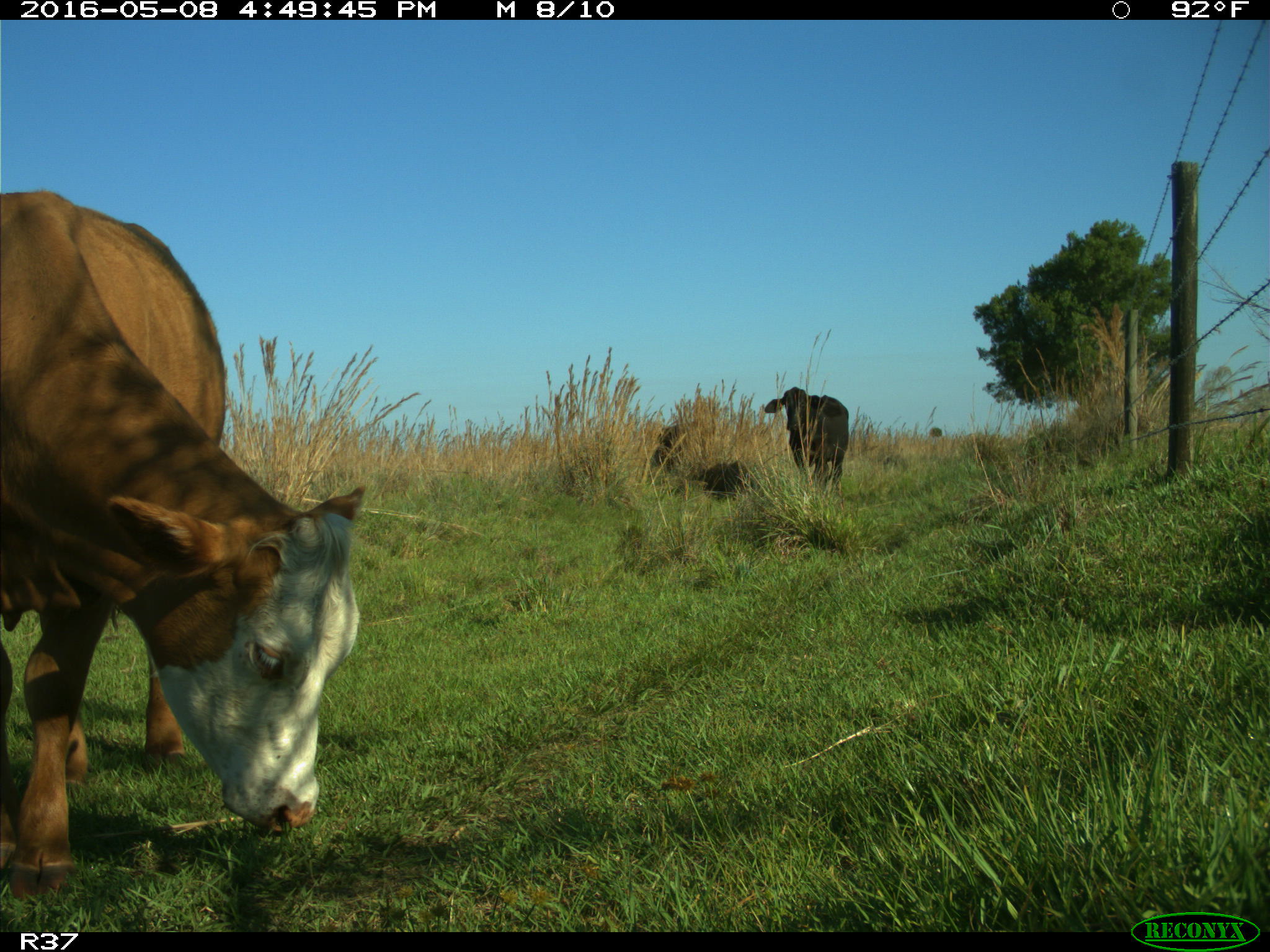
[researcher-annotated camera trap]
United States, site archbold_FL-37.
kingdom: Animalia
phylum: Chordata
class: Mammalia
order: Artiodactyla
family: Bovidae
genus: Bos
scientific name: Bos taurus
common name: domestic cow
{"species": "Bos taurus (domestic cow)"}